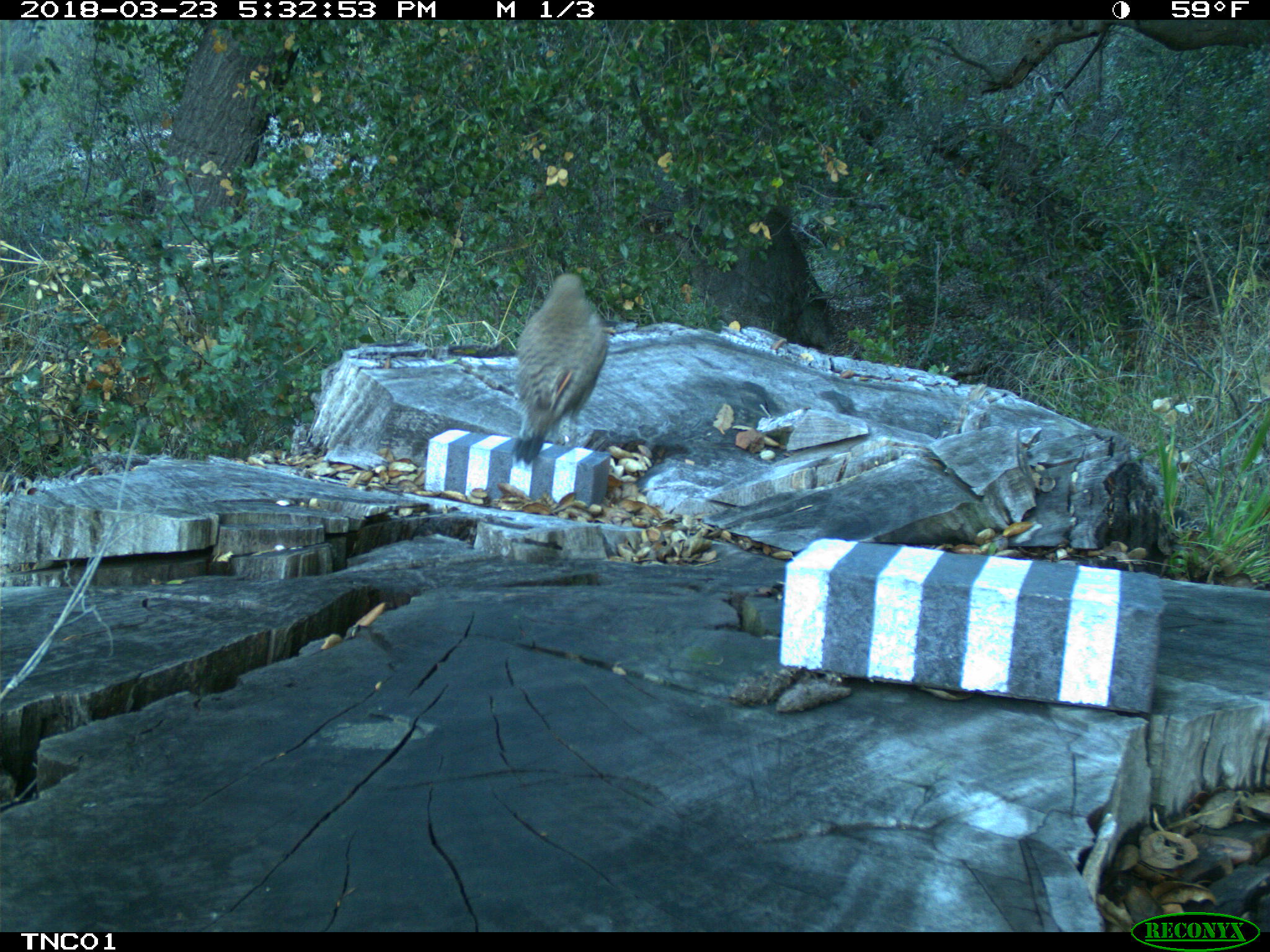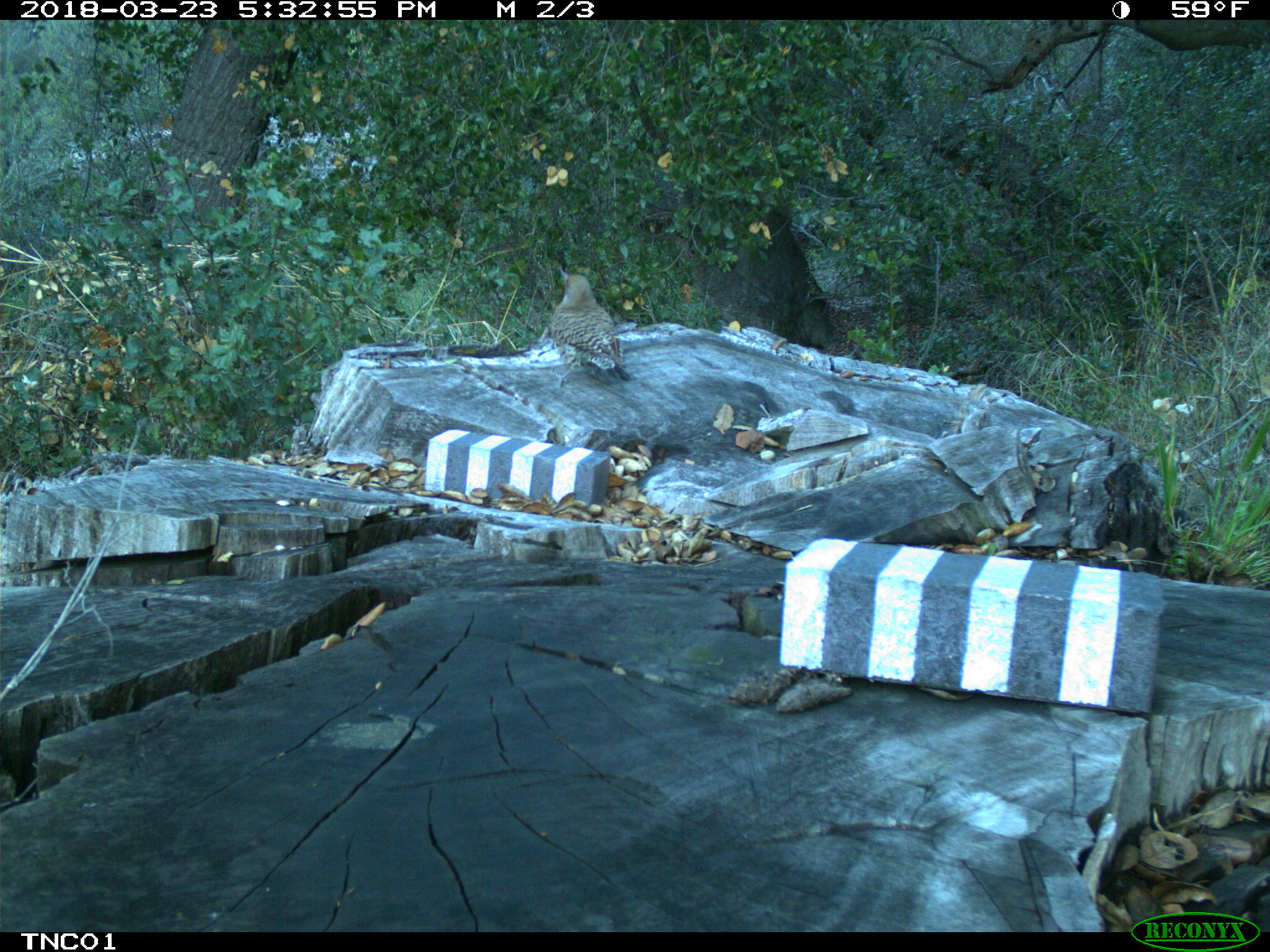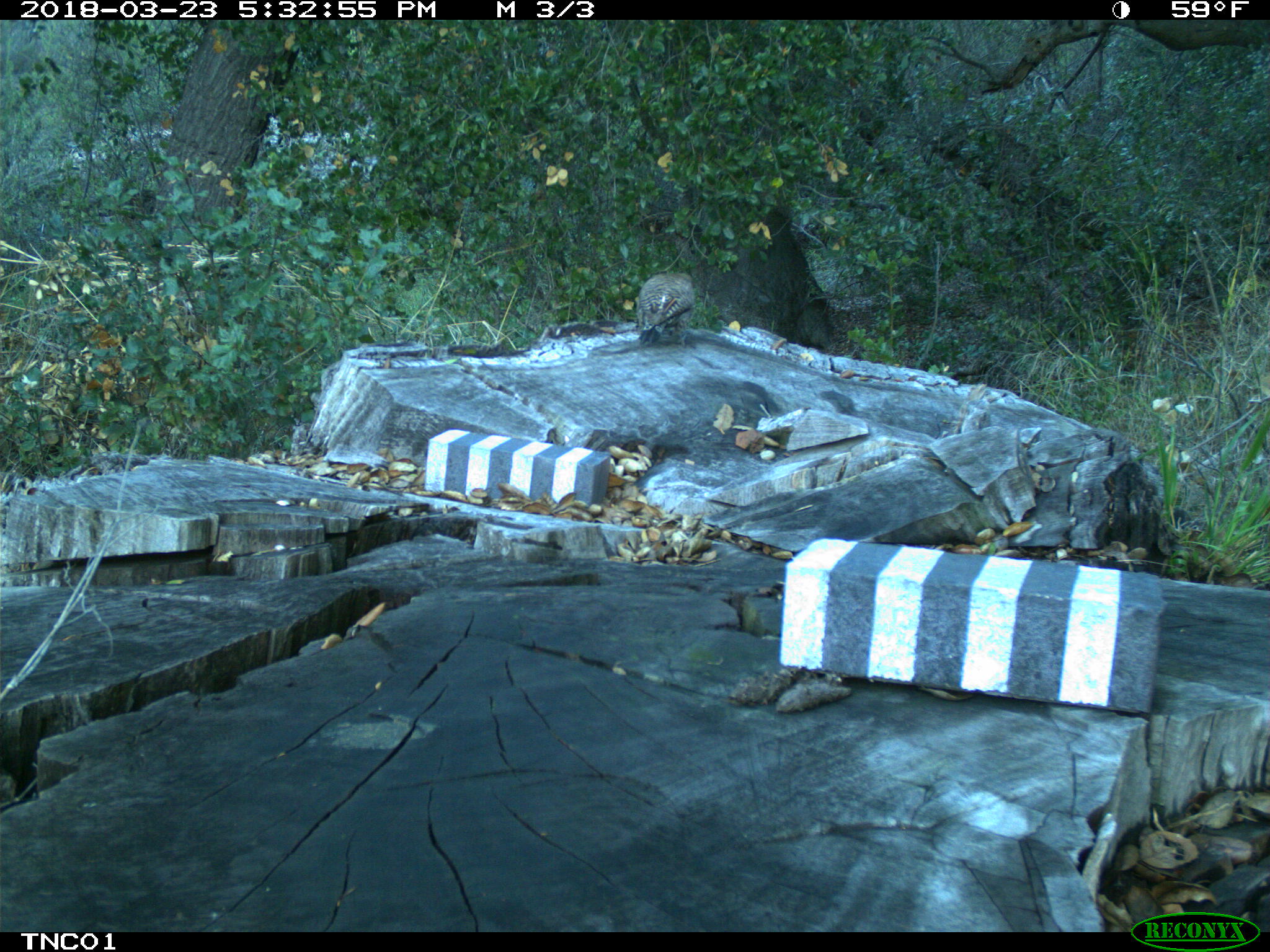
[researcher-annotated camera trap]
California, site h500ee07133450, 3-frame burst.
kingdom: Animalia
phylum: Chordata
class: Aves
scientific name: Aves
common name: bird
Bird (Aves).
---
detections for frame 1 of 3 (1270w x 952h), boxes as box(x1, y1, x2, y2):
bird: box(511, 271, 608, 466)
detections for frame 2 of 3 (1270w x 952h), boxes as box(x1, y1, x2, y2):
bird: box(548, 267, 631, 386)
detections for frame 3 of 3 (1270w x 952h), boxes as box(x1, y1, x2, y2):
bird: box(636, 271, 696, 346)